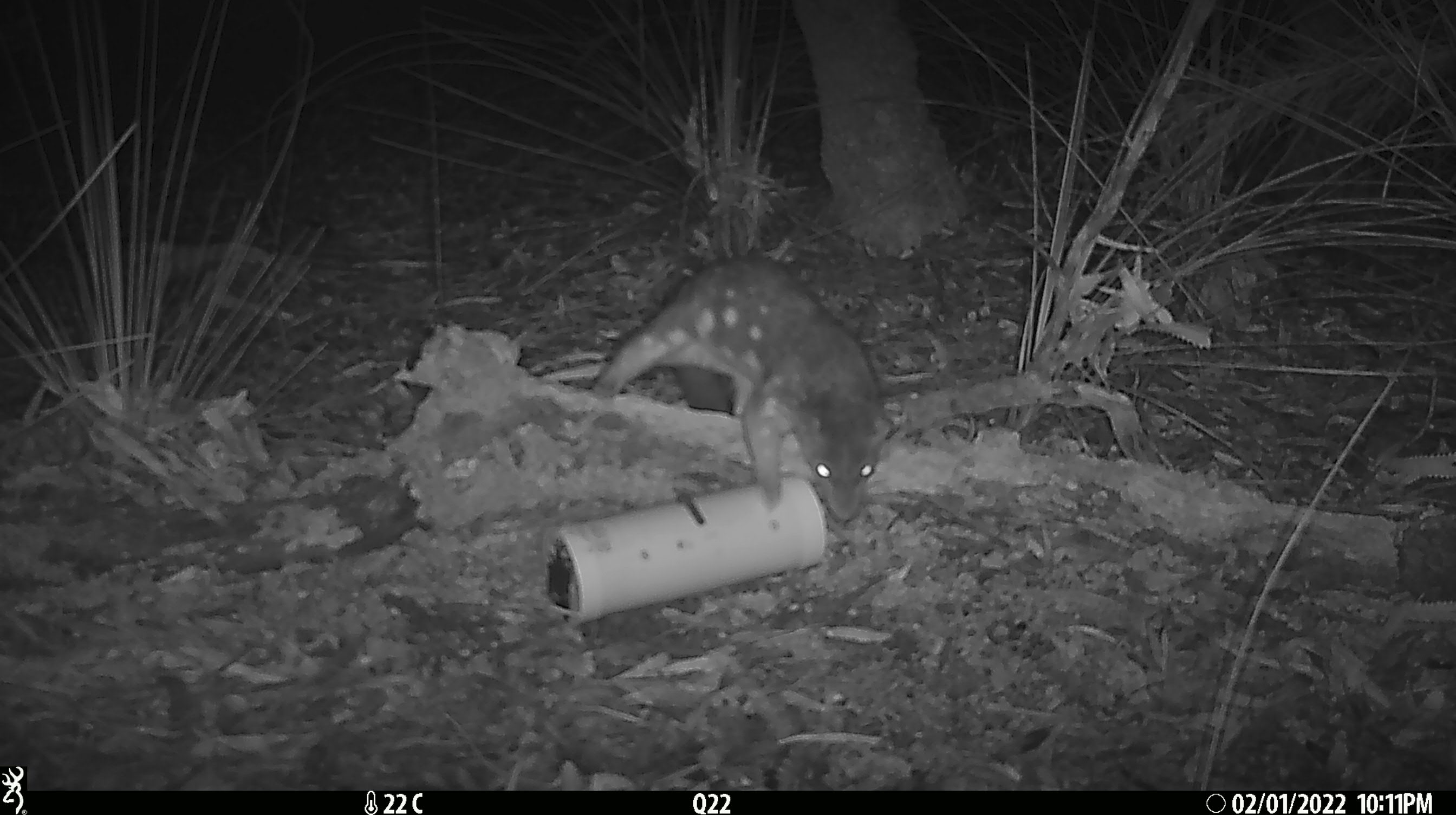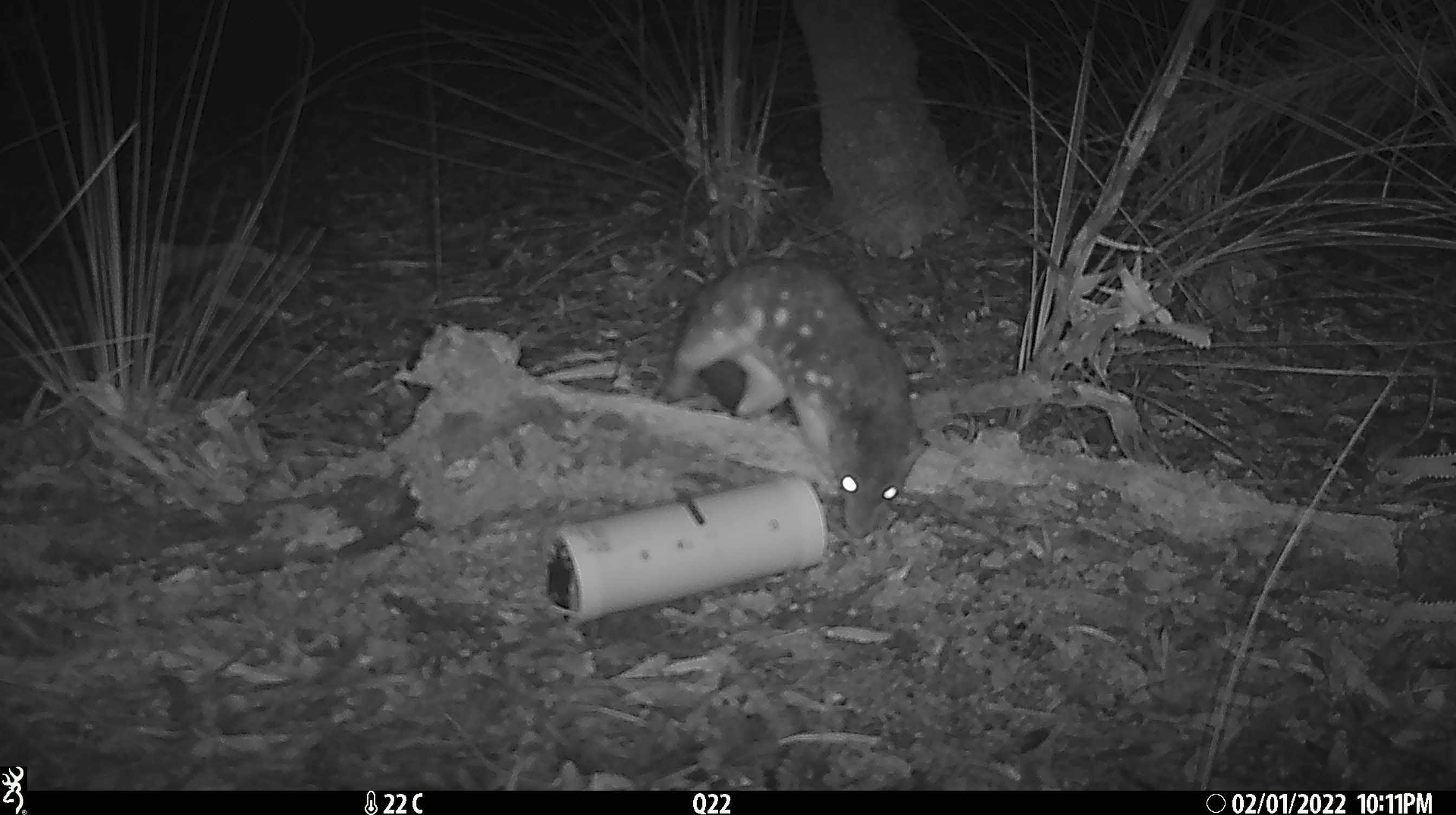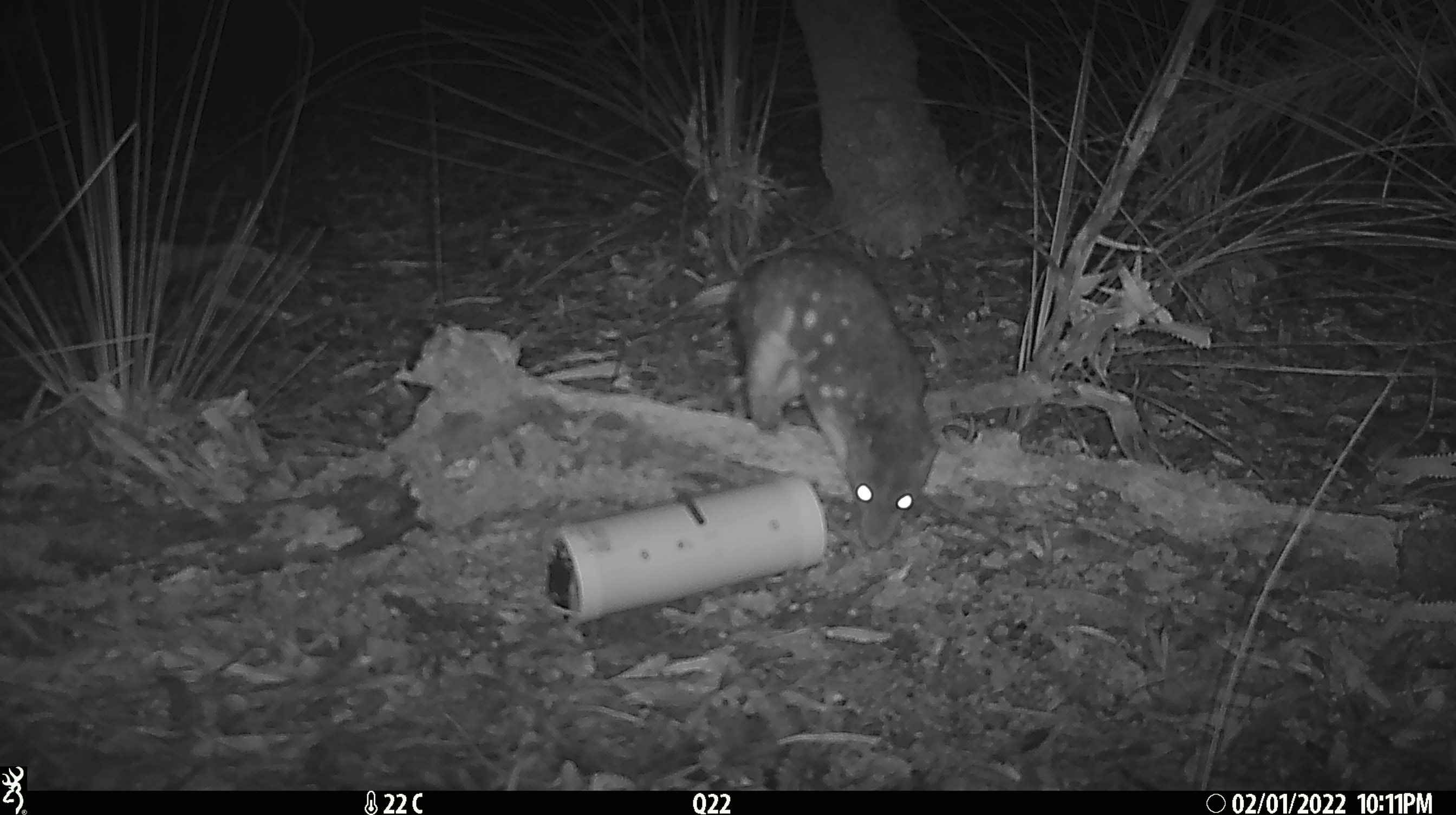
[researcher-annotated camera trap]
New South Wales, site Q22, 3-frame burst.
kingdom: Animalia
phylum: Chordata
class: Mammalia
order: Dasyuromorphia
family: Dasyuridae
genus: Dasyurus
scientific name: Dasyurus maculatus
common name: spotted-tailed quoll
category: quoll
Quoll (spotted-tailed quoll) (Dasyurus maculatus).